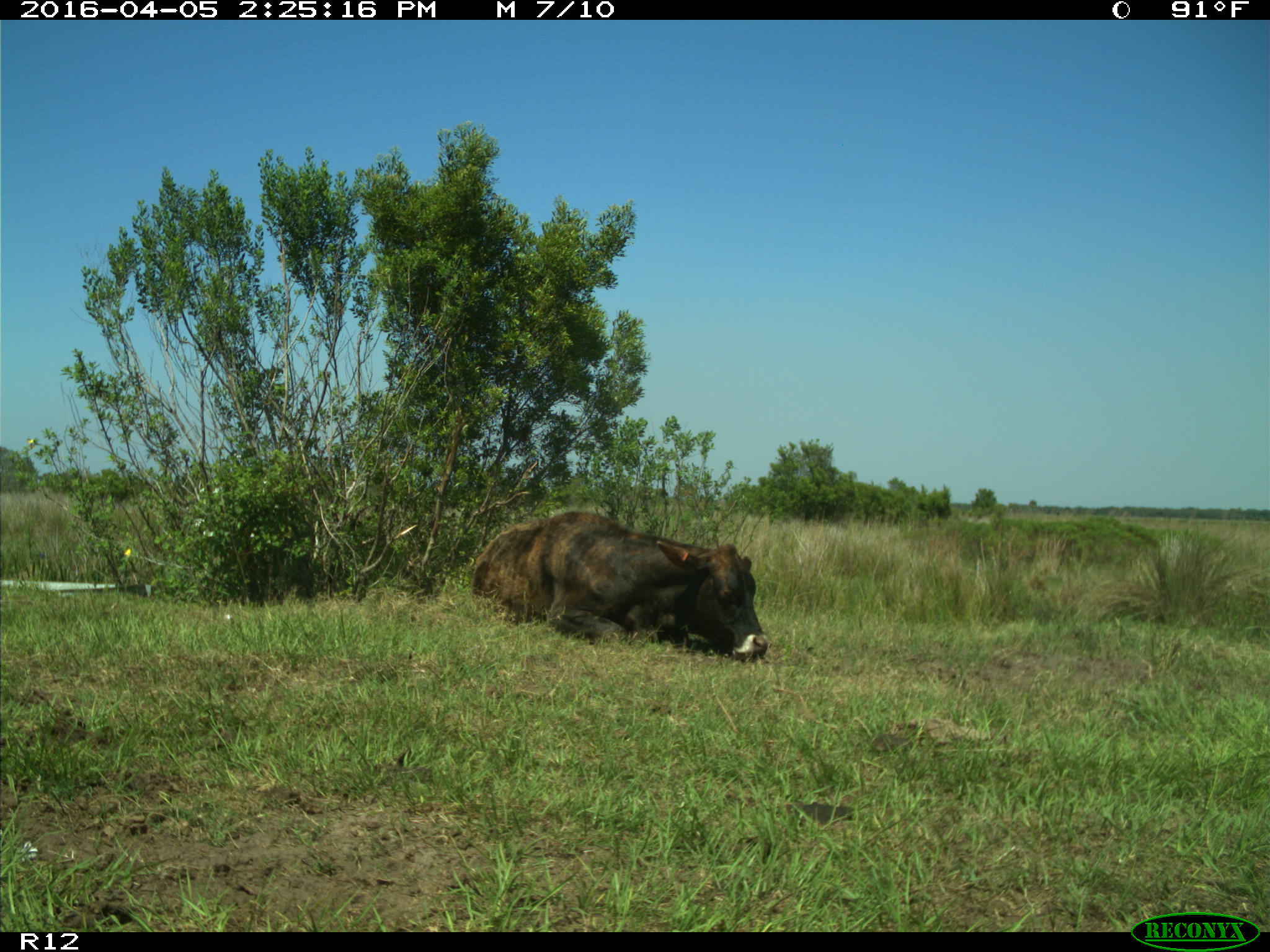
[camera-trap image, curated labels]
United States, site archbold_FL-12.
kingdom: Animalia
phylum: Chordata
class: Mammalia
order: Artiodactyla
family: Bovidae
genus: Bos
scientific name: Bos taurus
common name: domestic cow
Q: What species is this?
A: Bos taurus (domestic cow).